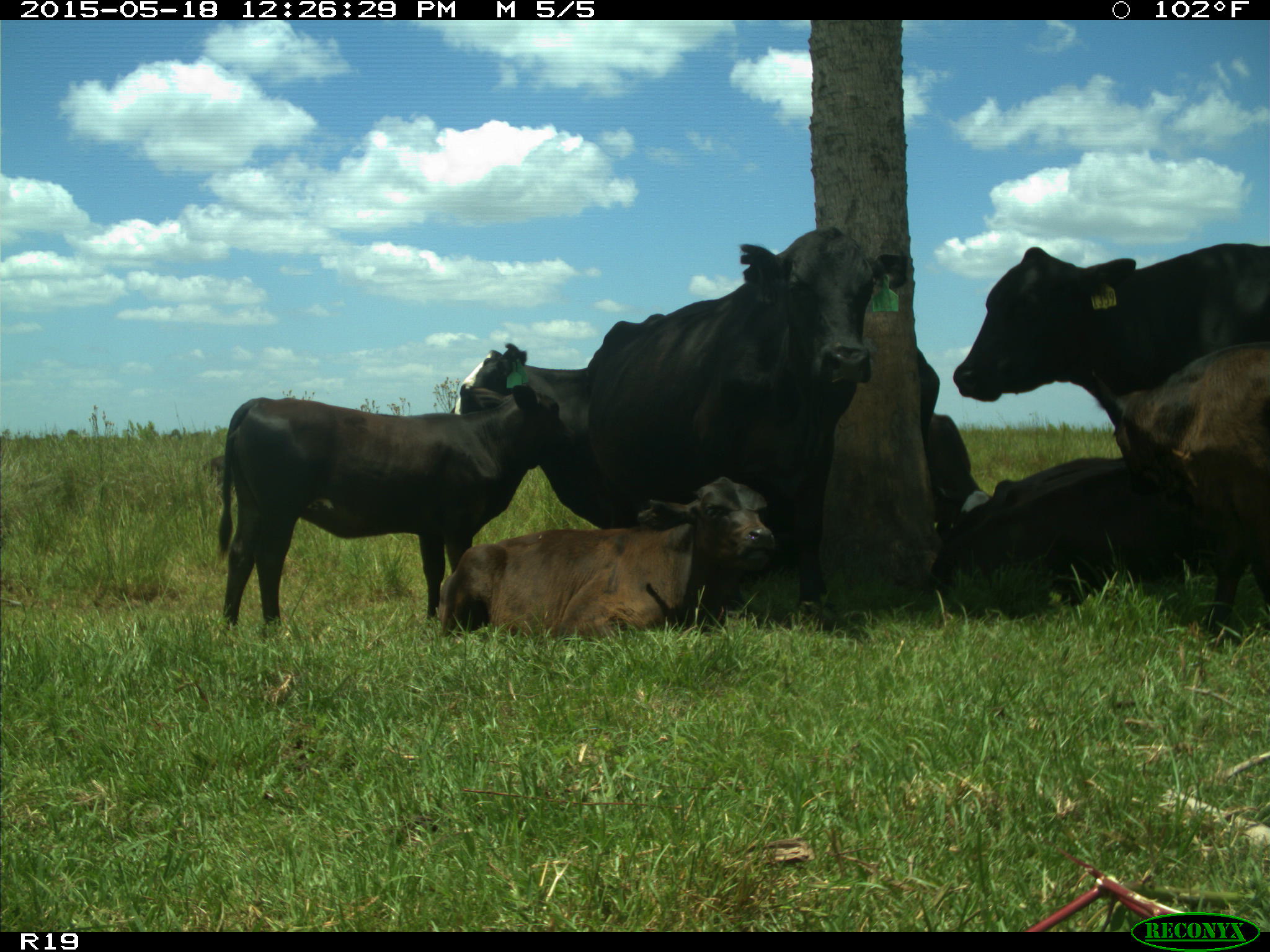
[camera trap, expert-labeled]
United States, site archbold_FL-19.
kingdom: Animalia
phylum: Chordata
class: Mammalia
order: Artiodactyla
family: Bovidae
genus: Bos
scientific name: Bos taurus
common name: domestic cow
Bos taurus (domestic cow).